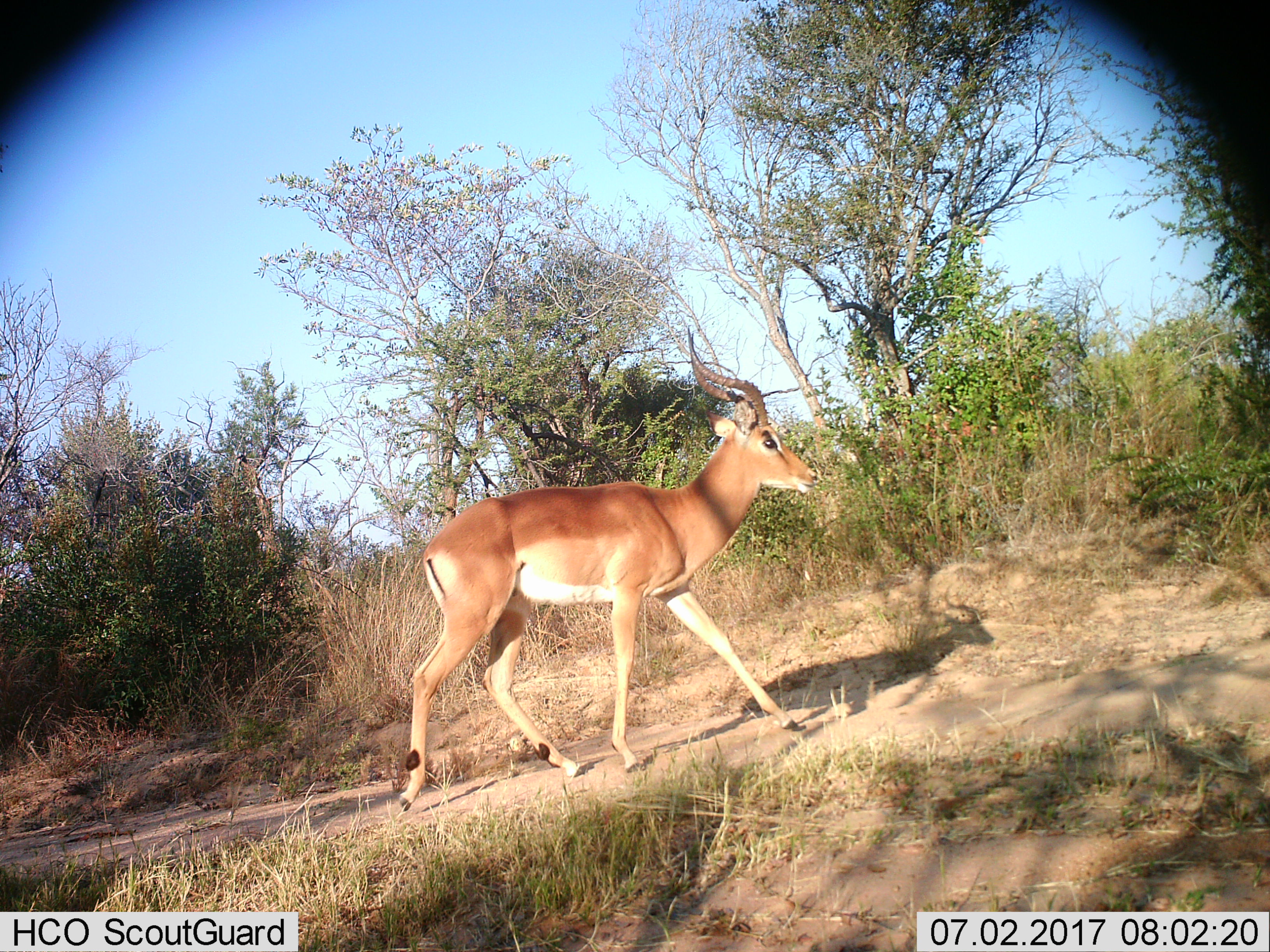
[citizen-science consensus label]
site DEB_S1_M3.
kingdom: Animalia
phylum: Chordata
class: Mammalia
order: Artiodactyla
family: Bovidae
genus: Aepyceros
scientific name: Aepyceros melampus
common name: impala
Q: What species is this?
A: Impala (Aepyceros melampus).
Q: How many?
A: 1.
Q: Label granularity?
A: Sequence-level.